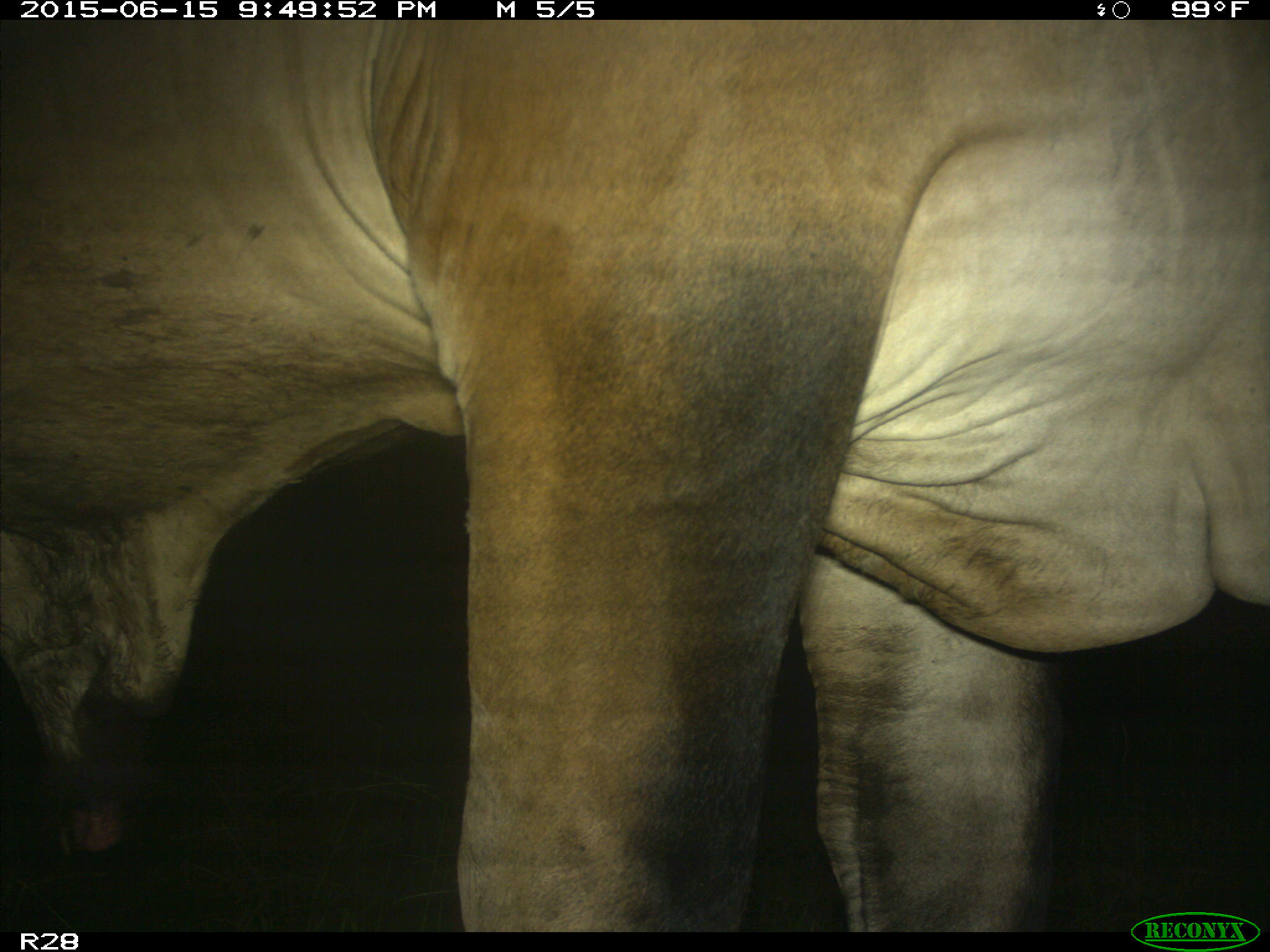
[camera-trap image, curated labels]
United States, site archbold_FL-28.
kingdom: Animalia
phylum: Chordata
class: Mammalia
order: Artiodactyla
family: Bovidae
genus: Bos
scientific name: Bos taurus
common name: domestic cow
Bos taurus (domestic cow).